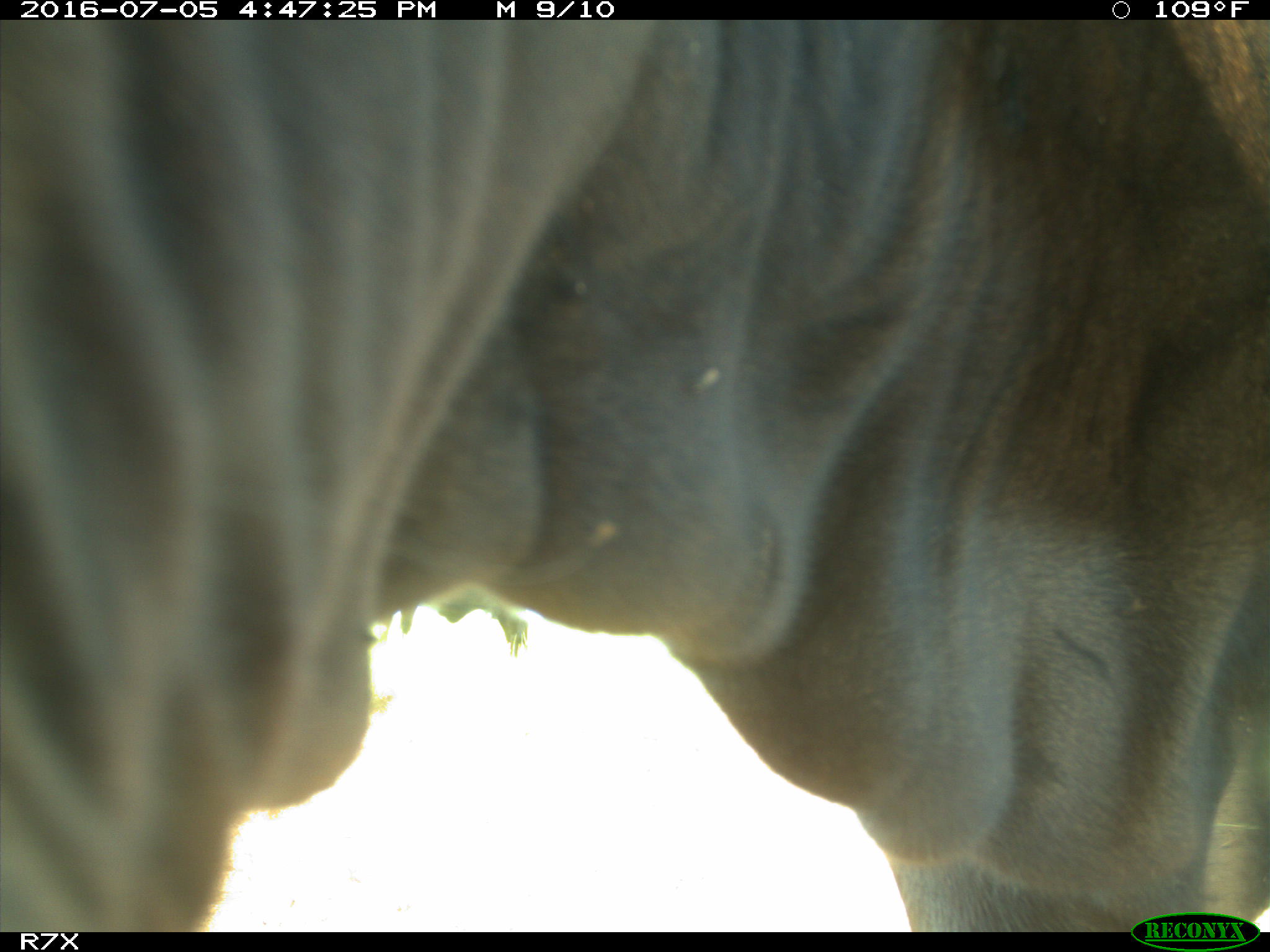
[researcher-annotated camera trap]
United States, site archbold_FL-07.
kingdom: Animalia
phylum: Chordata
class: Mammalia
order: Artiodactyla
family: Bovidae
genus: Bos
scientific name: Bos taurus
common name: domestic cow